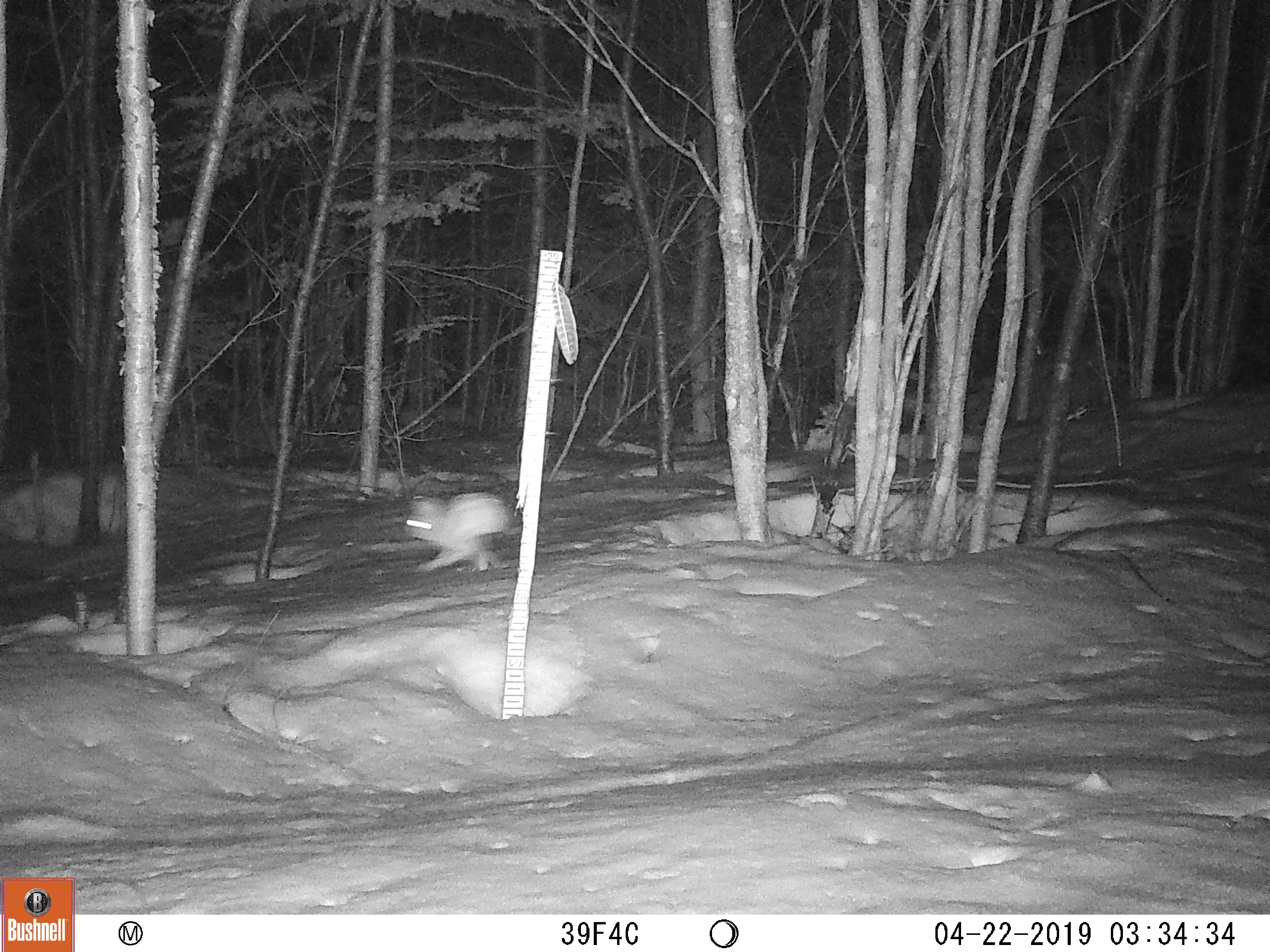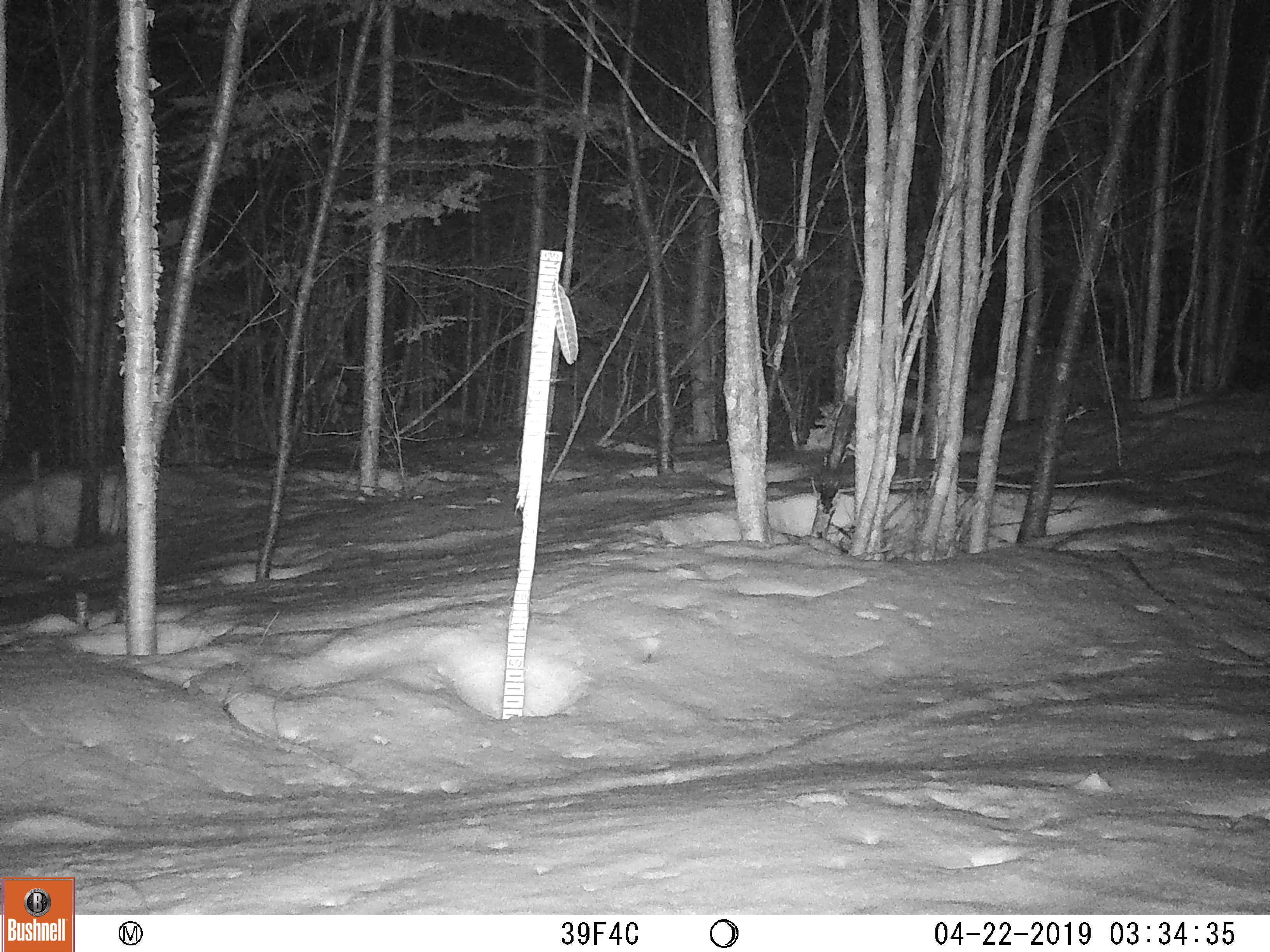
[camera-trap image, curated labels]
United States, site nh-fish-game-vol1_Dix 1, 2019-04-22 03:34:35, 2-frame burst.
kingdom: Animalia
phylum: Chordata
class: Mammalia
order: Lagomorpha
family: Leporidae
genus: Lepus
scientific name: Lepus americanus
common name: snowshoe hare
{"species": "snowshoe hare (Lepus americanus)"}